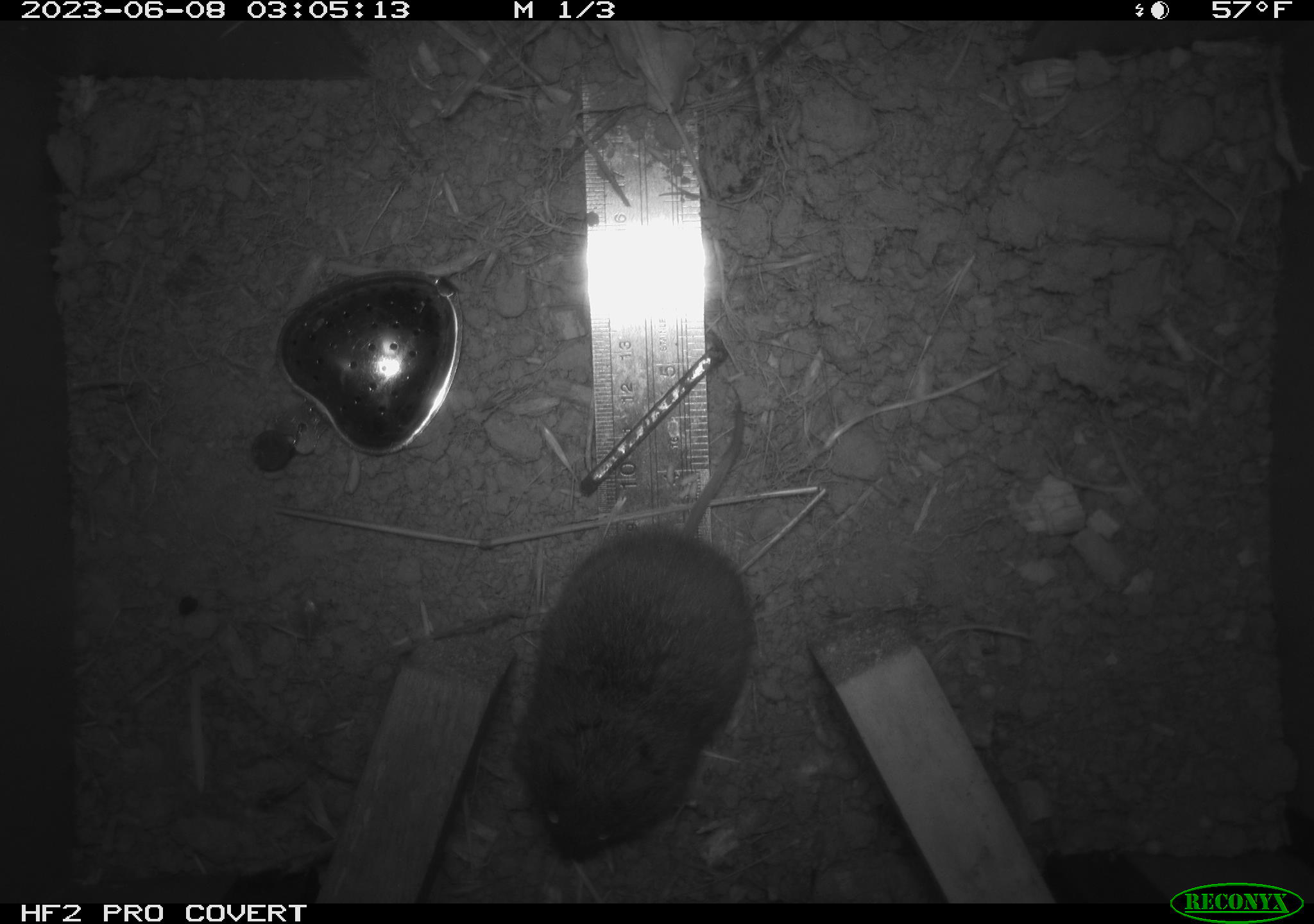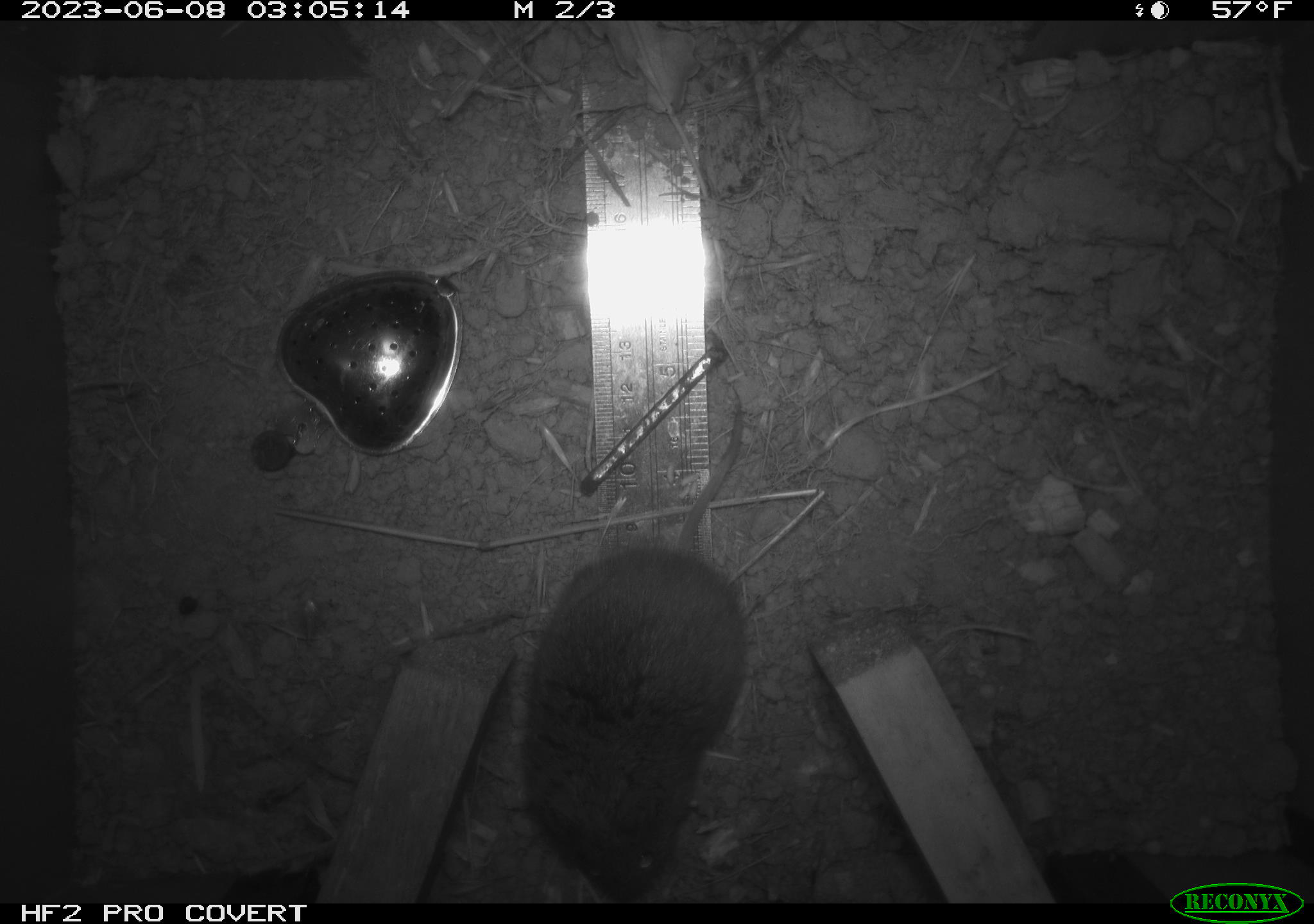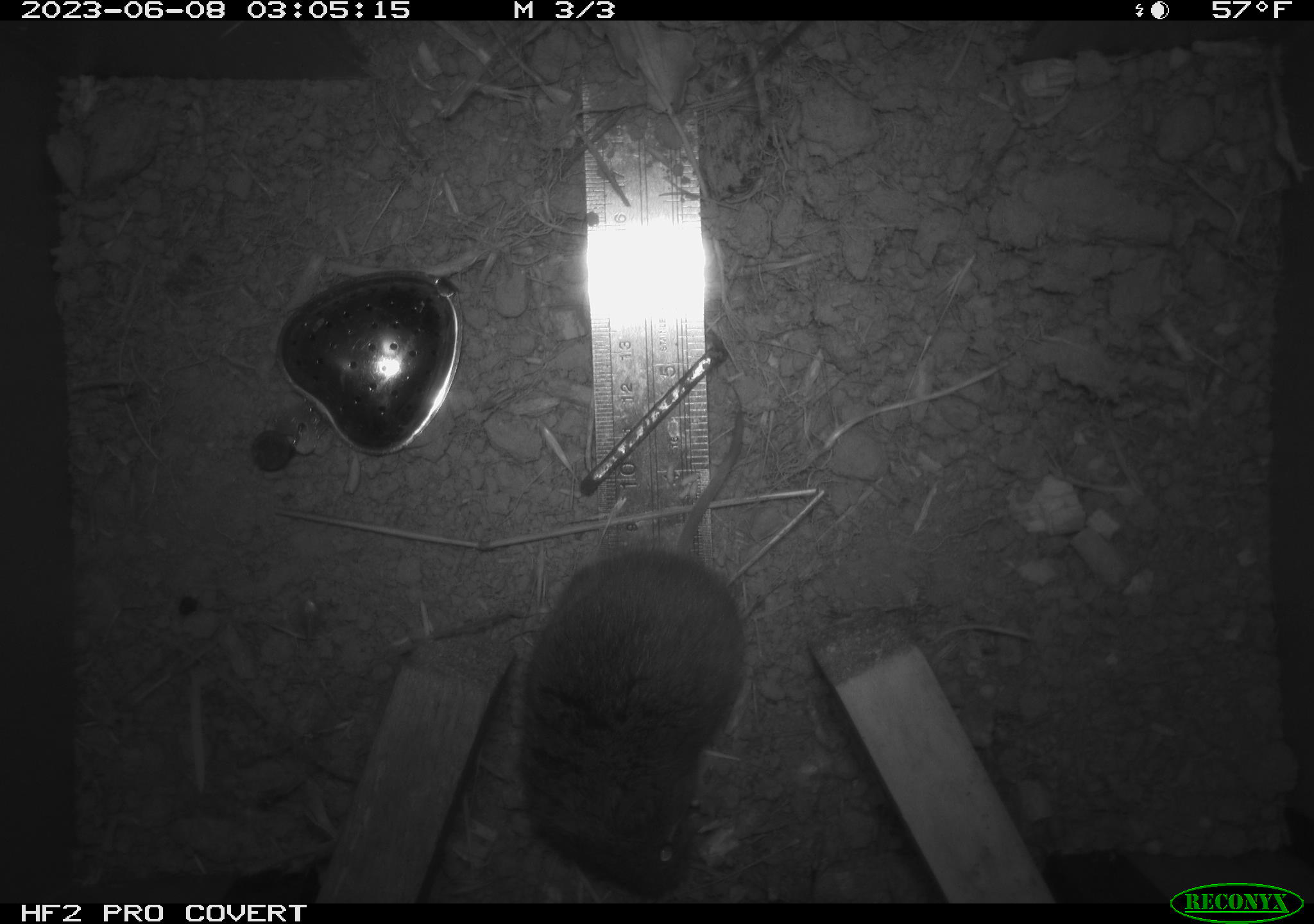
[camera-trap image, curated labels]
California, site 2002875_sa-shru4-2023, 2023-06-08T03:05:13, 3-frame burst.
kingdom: Animalia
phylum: Chordata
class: Mammalia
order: Rodentia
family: Cricetidae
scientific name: Arvicolinae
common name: voles, lemmings, and muskrats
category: arvicolinae subfamily